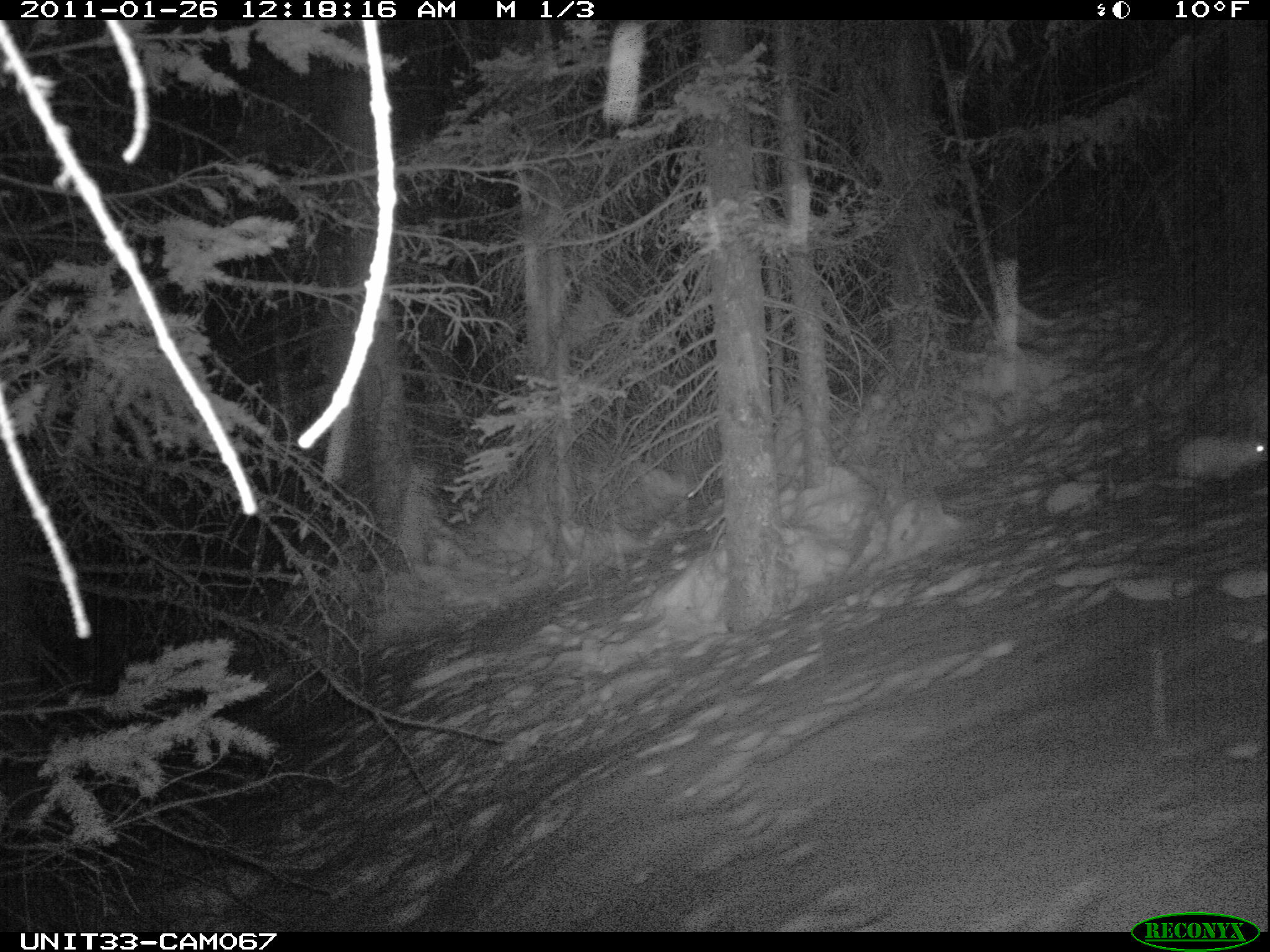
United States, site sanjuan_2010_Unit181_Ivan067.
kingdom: Animalia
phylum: Chordata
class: Mammalia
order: Lagomorpha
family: Leporidae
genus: Lepus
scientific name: Lepus americanus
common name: snowshoe hare